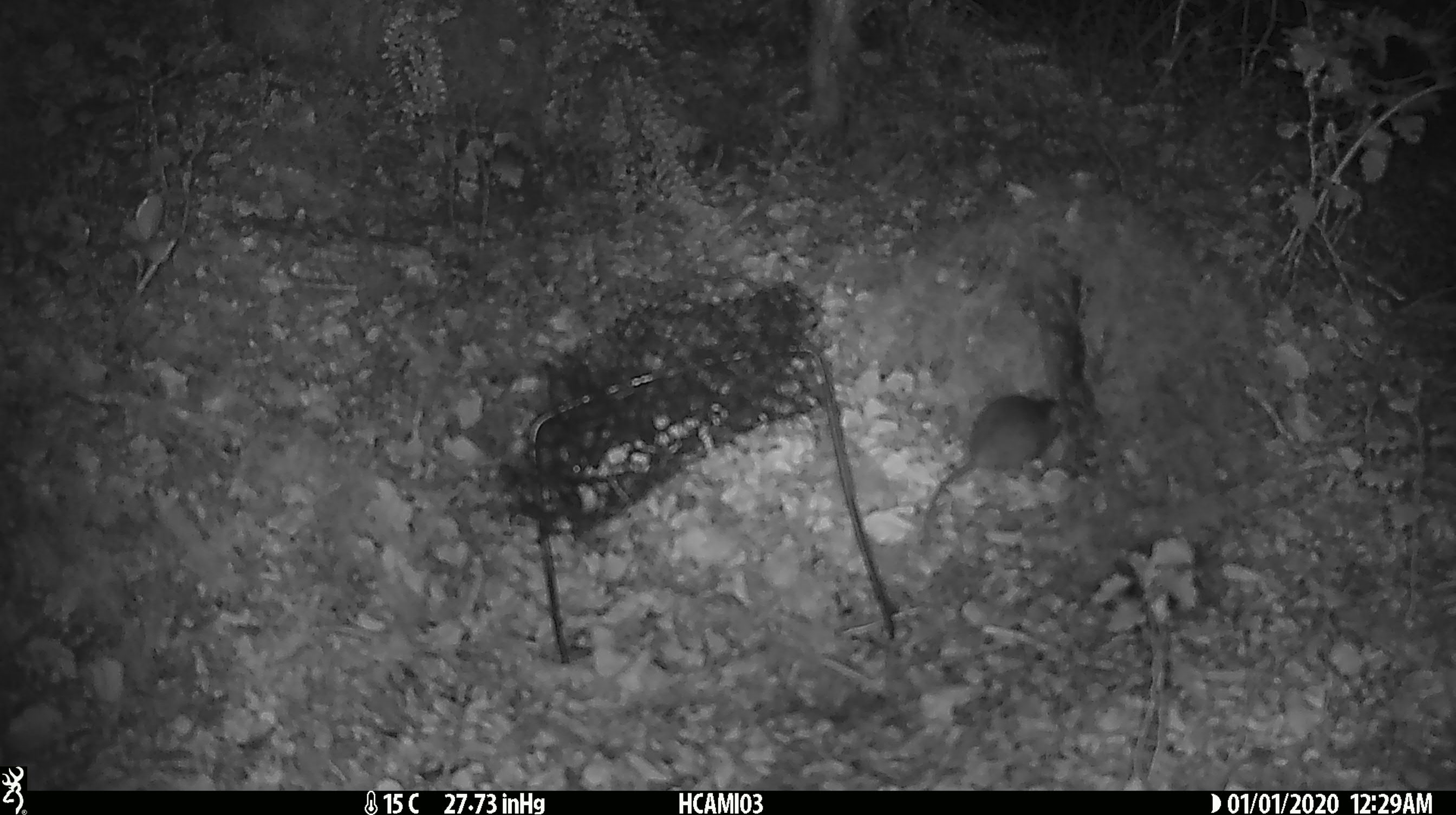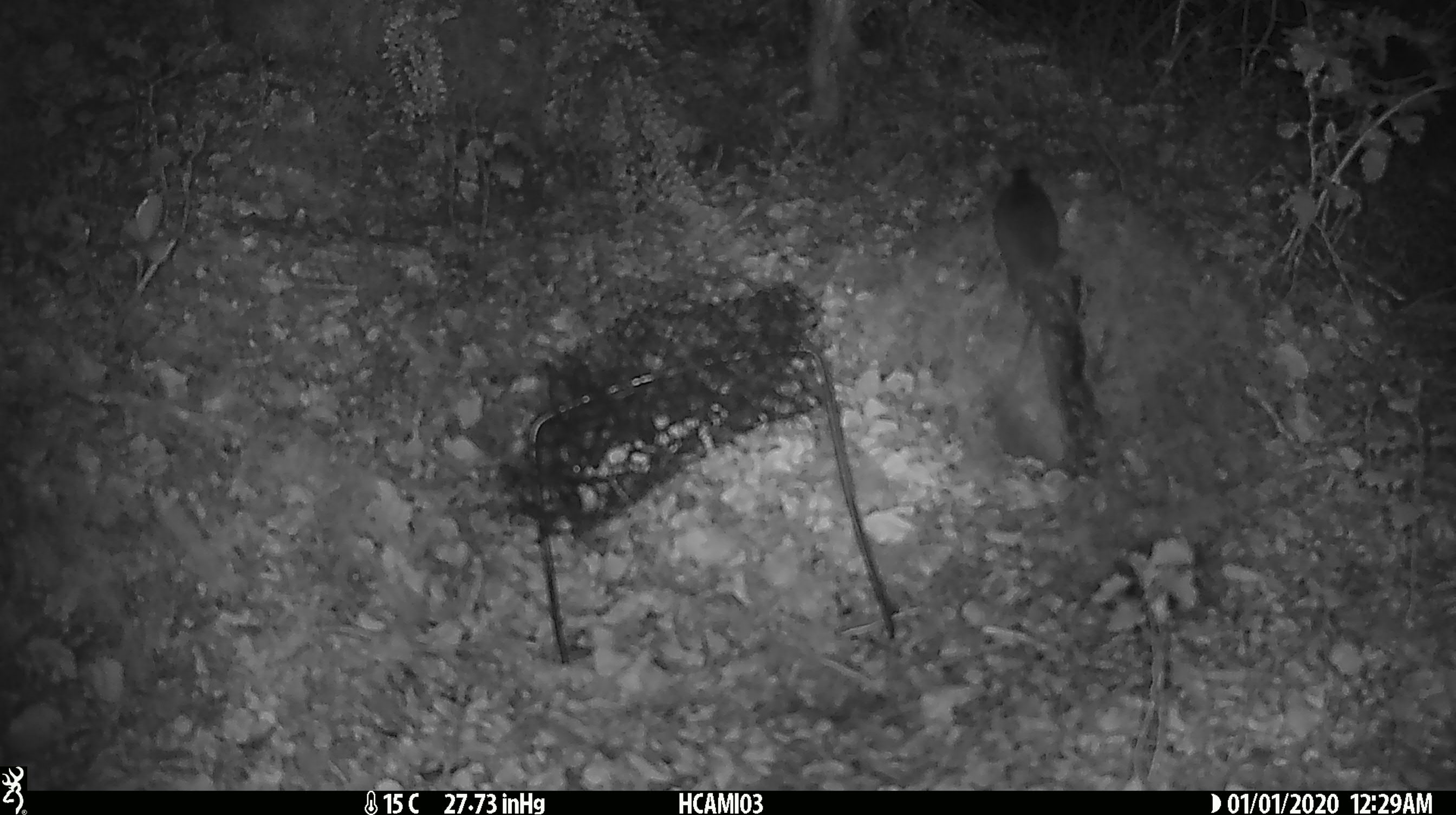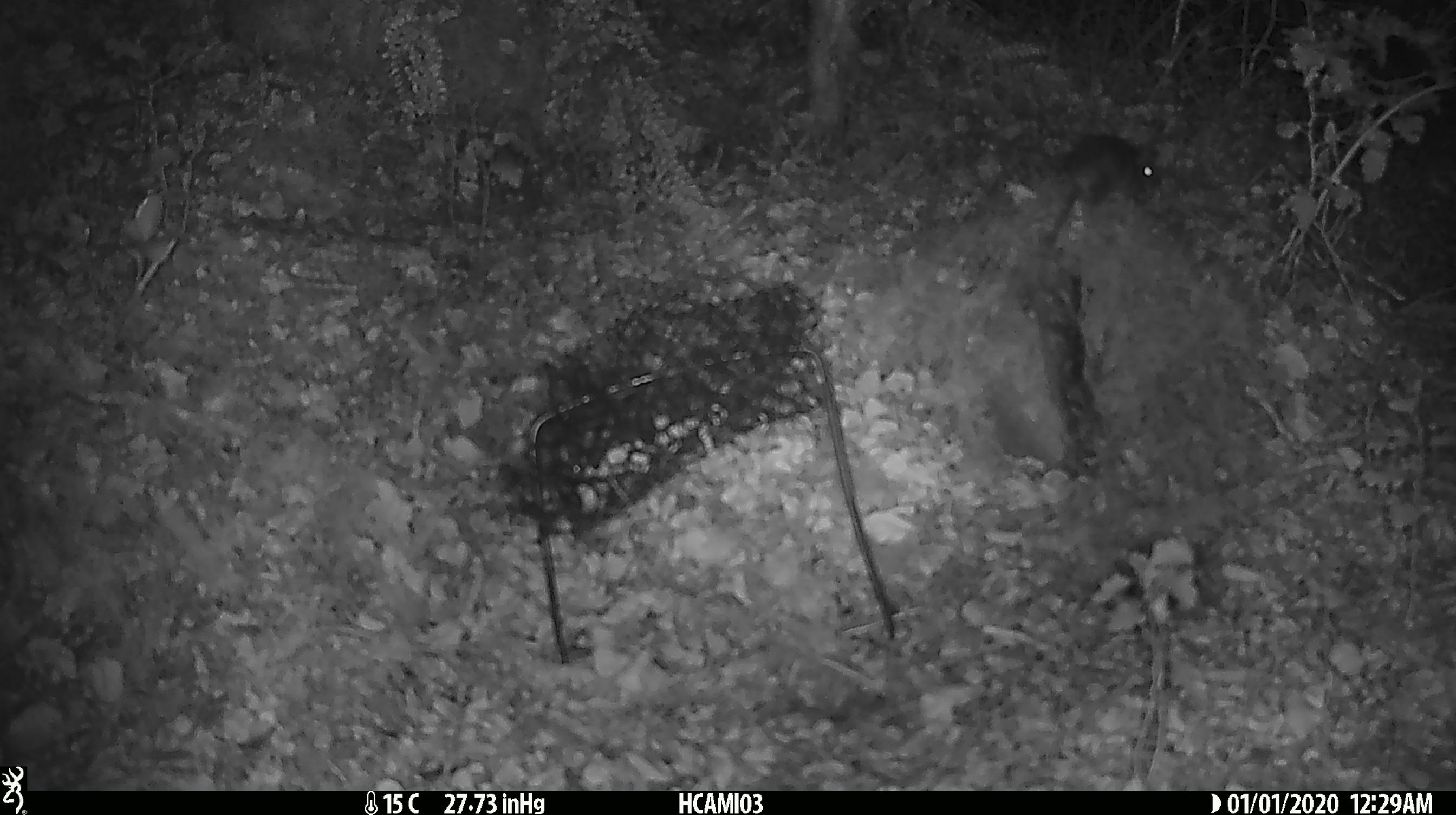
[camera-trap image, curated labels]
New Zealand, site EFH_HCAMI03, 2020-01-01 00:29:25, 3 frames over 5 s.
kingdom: Animalia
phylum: Chordata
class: Mammalia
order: Rodentia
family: Muridae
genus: Mus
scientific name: Mus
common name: mouse